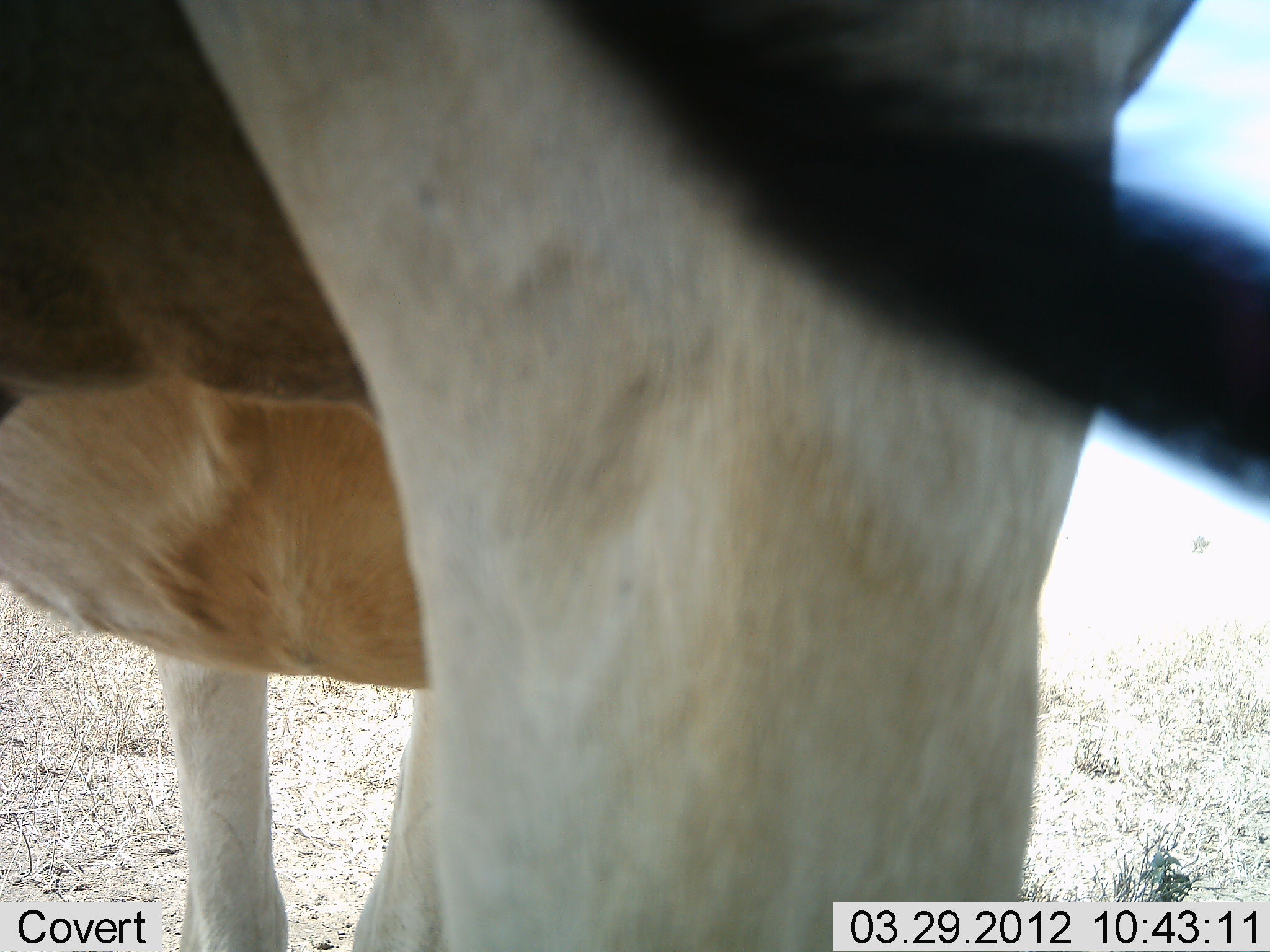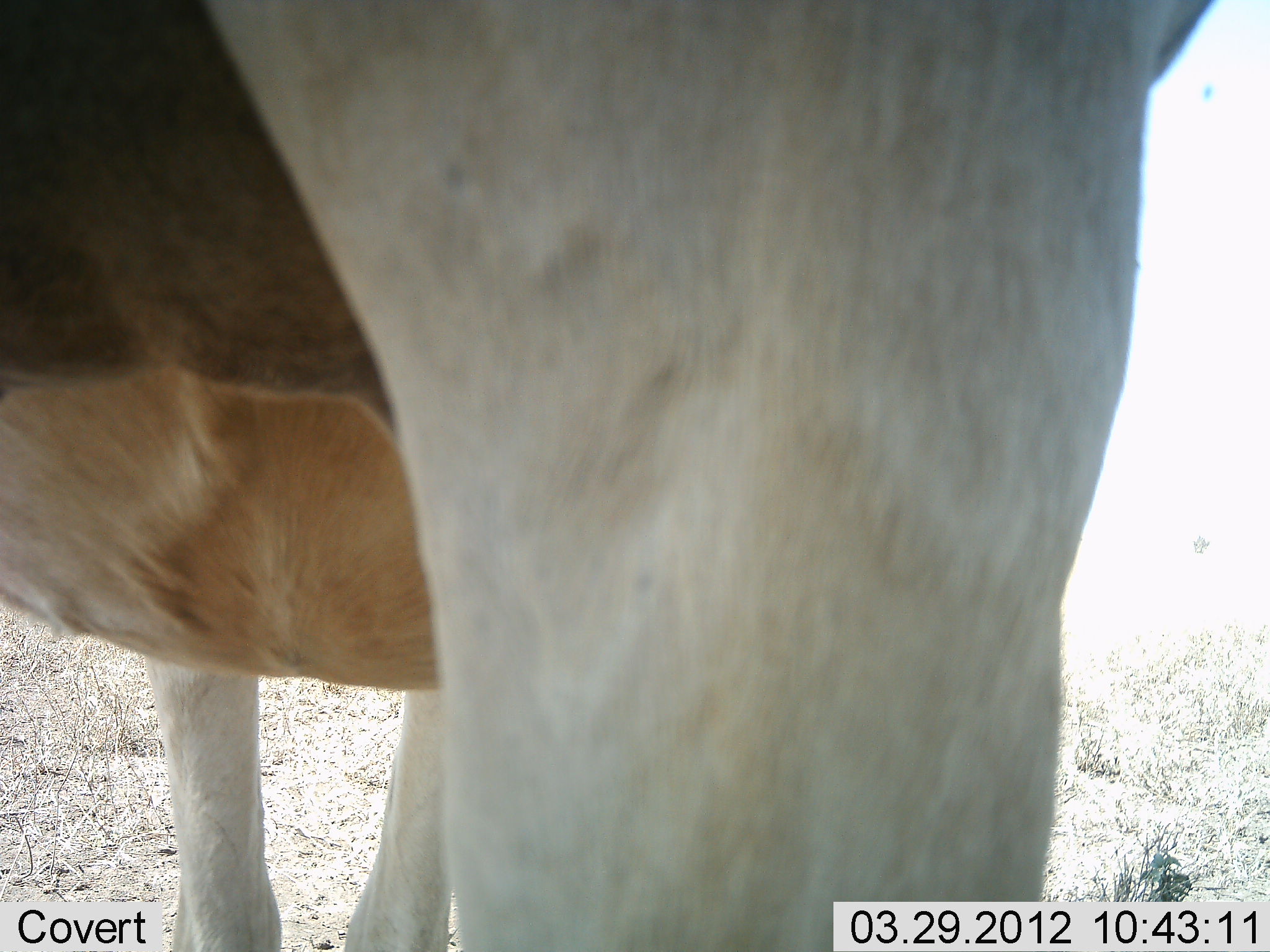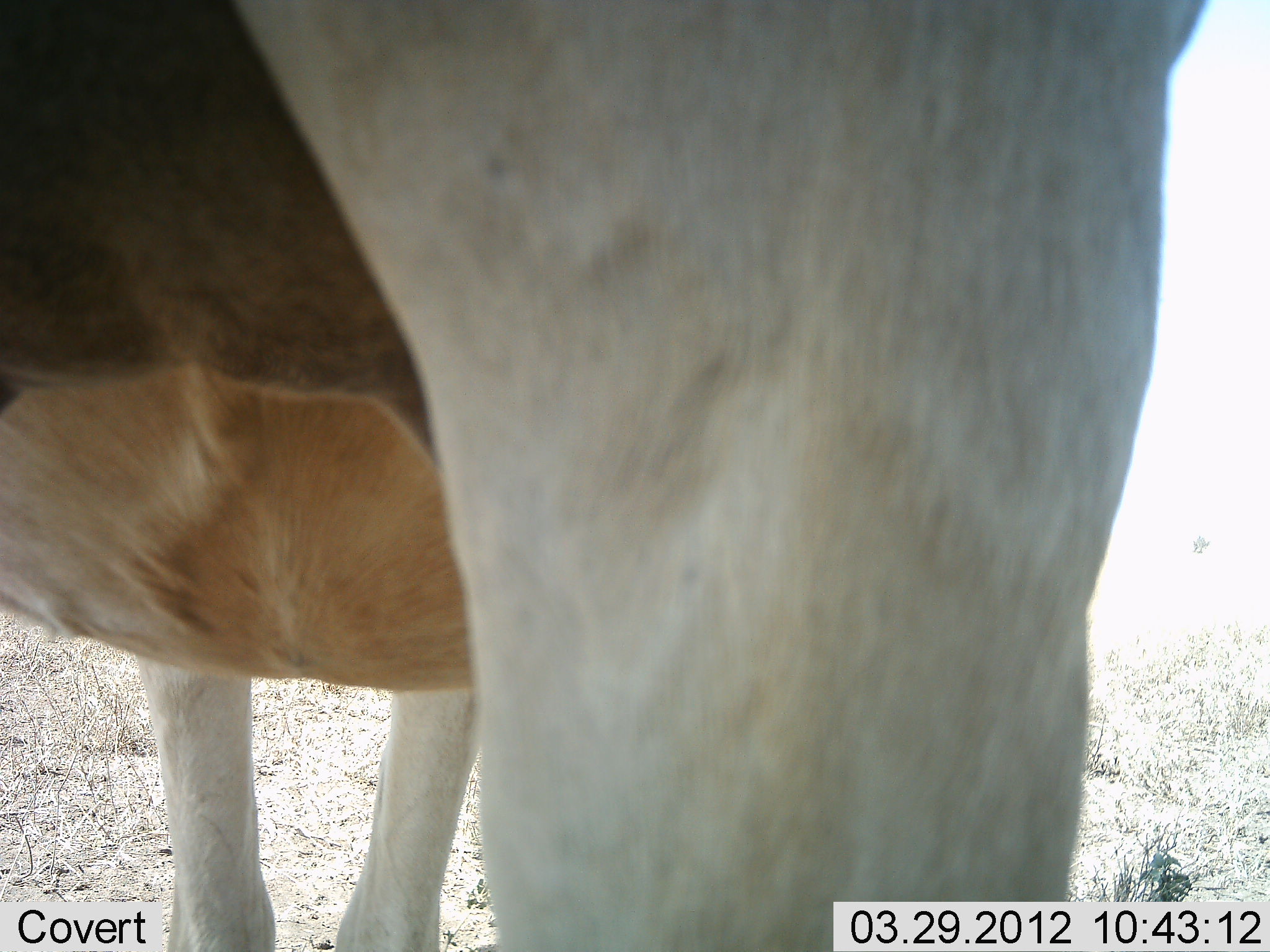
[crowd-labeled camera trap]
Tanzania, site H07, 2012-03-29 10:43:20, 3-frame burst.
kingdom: Animalia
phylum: Chordata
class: Mammalia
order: Artiodactyla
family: Bovidae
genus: Alcelaphus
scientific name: Alcelaphus buselaphus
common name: hartebeest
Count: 1.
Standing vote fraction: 100%.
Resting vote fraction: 0%.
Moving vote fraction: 0%.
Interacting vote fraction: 0%.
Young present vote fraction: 0%.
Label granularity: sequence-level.